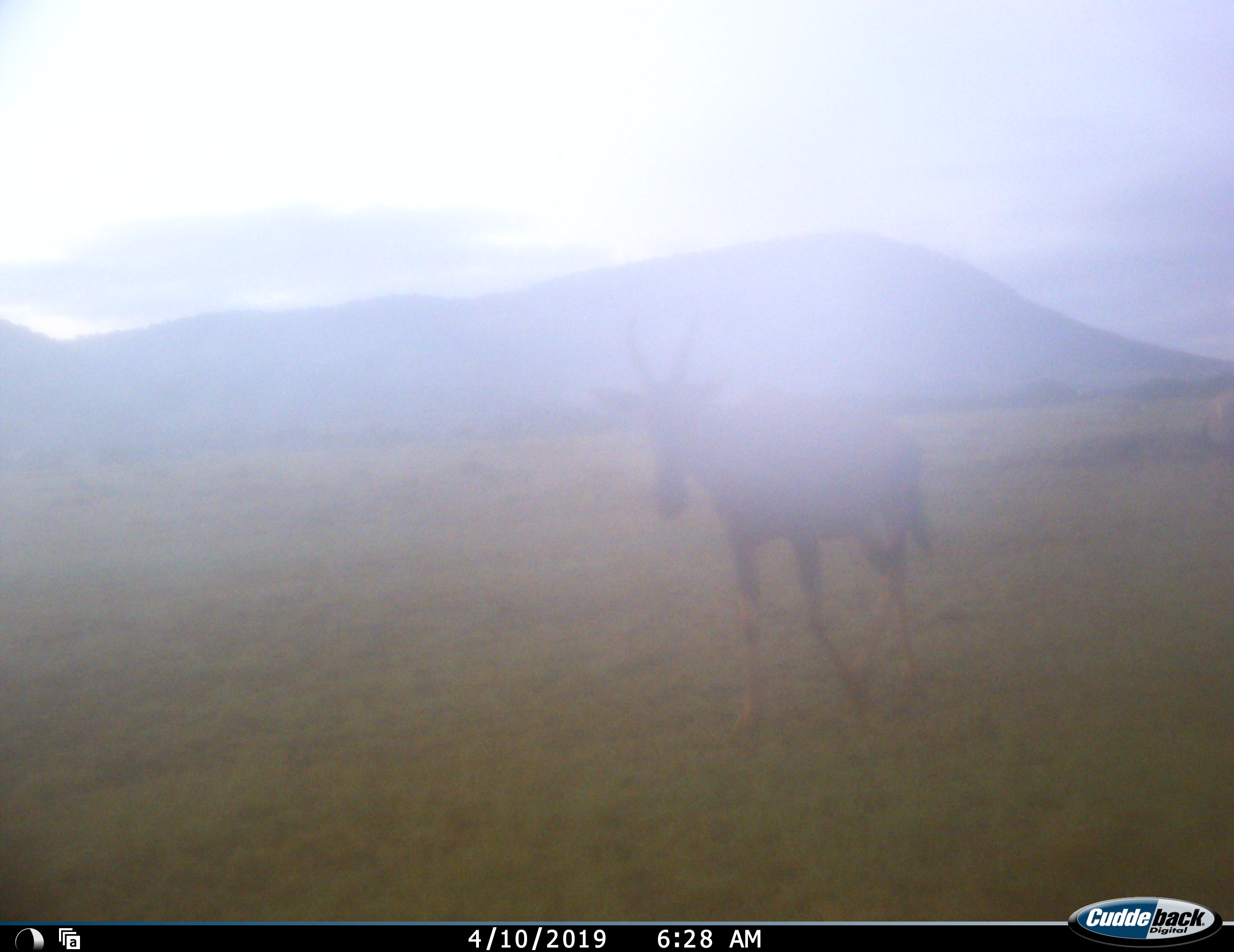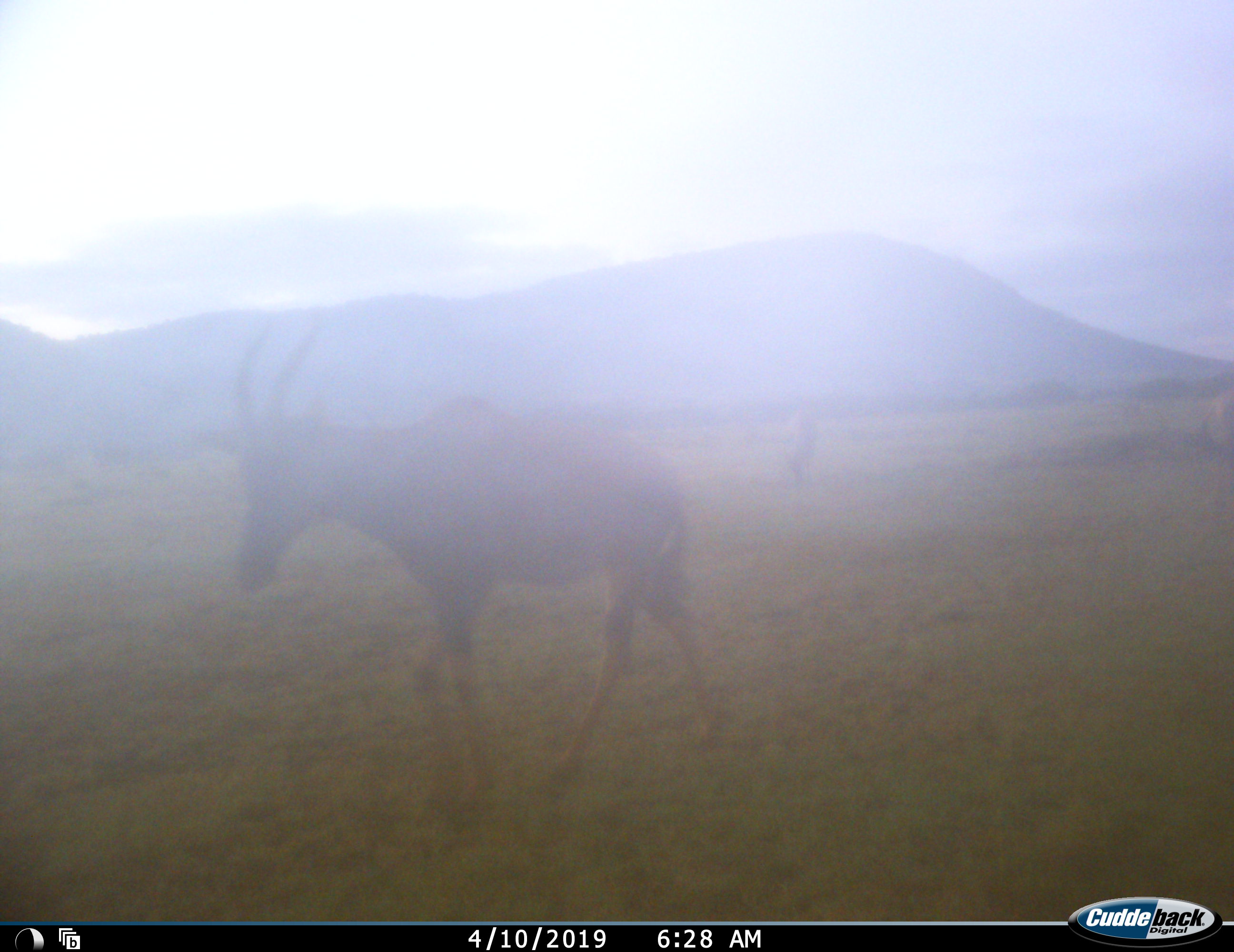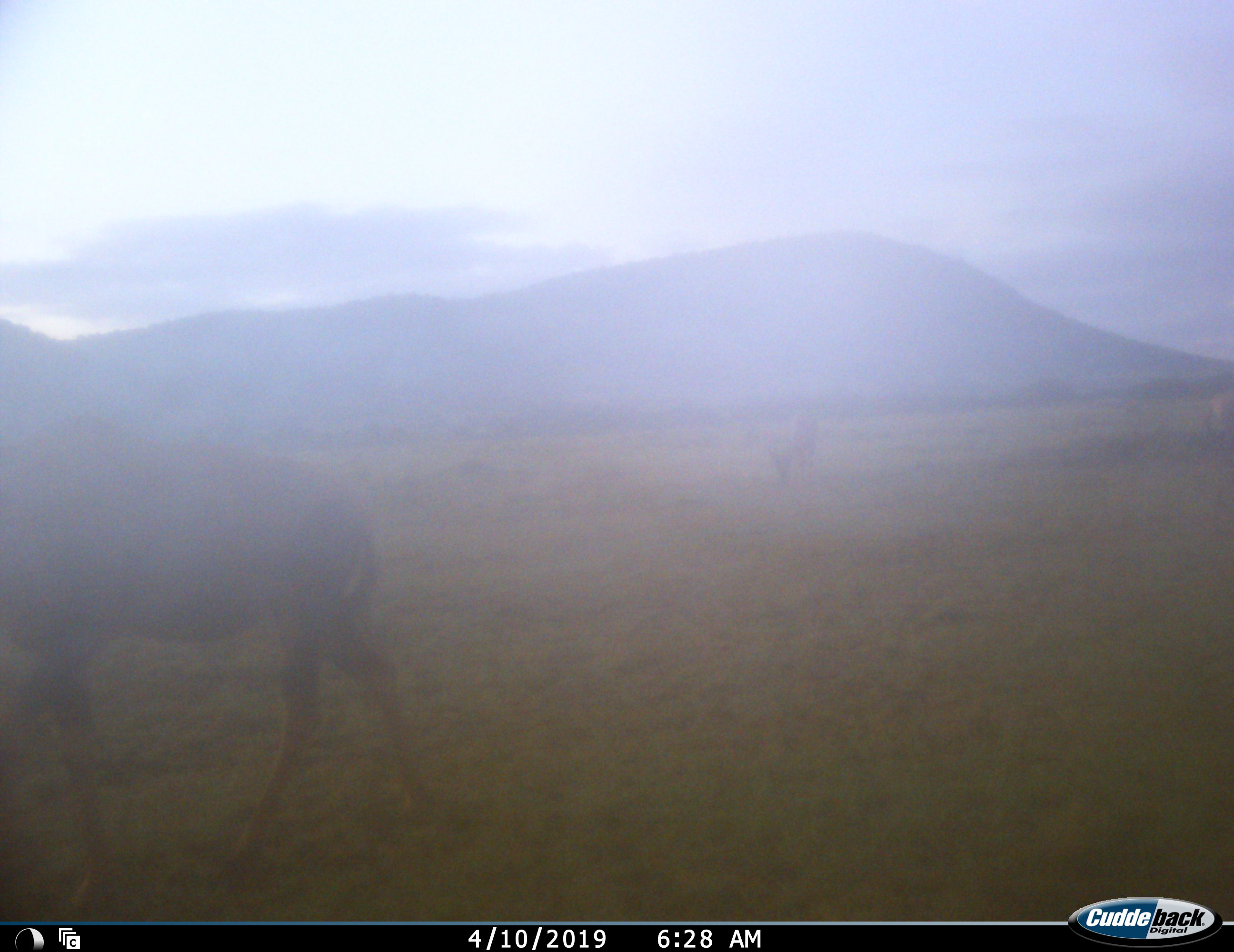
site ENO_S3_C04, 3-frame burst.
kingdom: Animalia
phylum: Chordata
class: Mammalia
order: Artiodactyla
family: Bovidae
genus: Damaliscus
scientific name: Damaliscus lunatus jimela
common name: topi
Topi (Damaliscus lunatus jimela), count 2. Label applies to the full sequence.